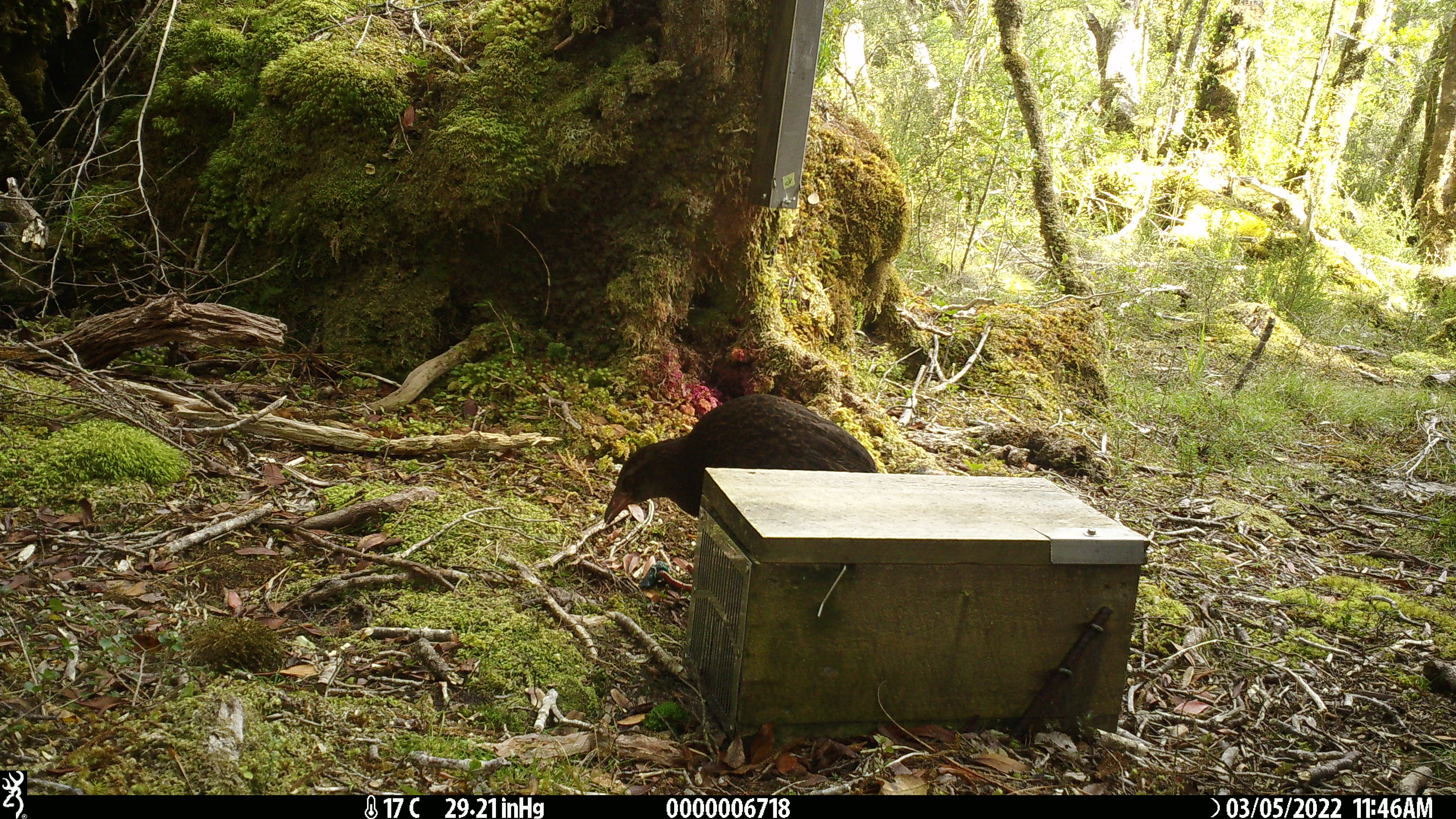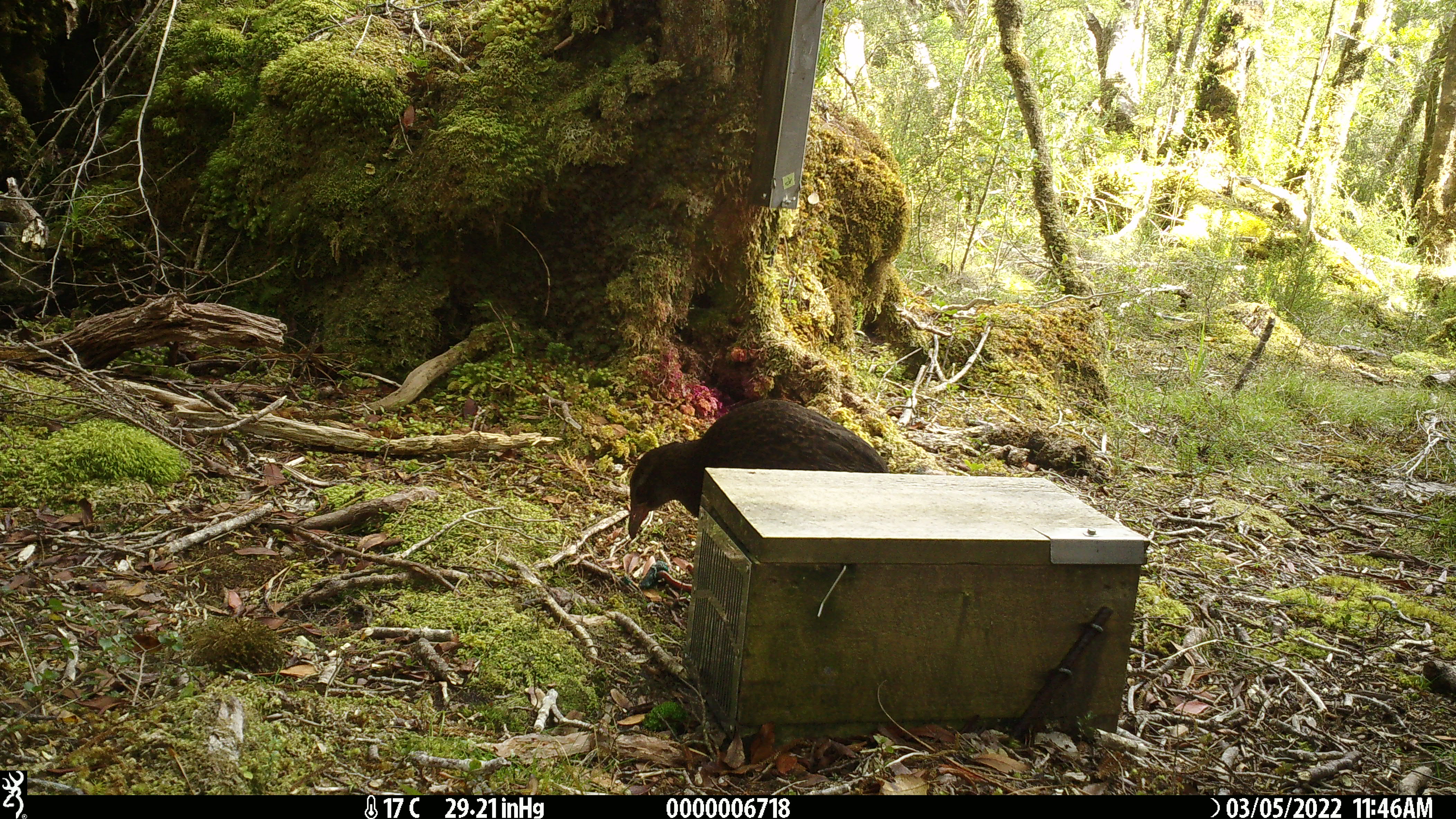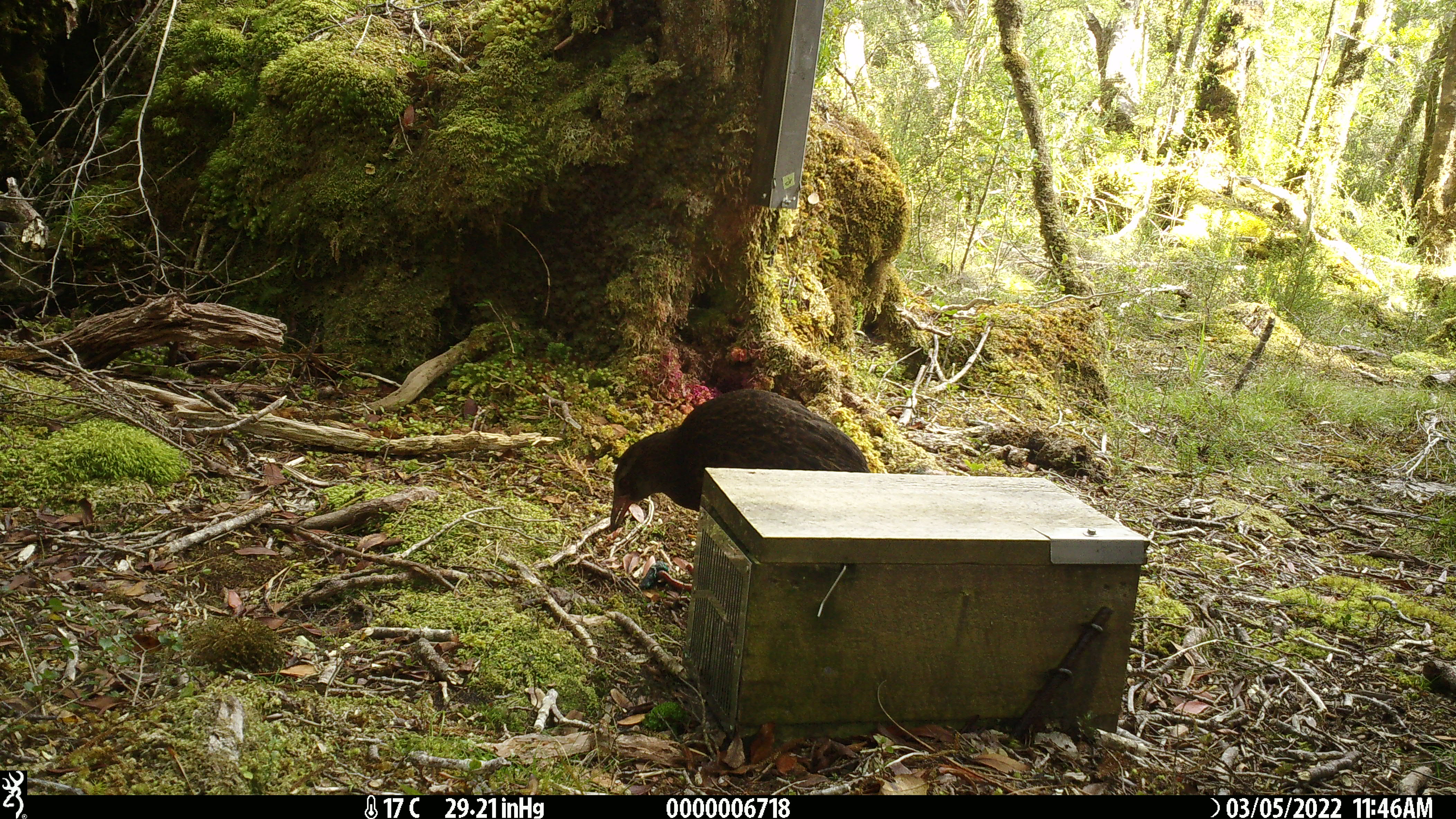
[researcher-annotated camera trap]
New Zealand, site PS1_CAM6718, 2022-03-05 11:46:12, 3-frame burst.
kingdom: Animalia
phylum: Chordata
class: Aves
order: Gruiformes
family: Rallidae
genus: Gallirallus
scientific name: Gallirallus australis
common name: weka